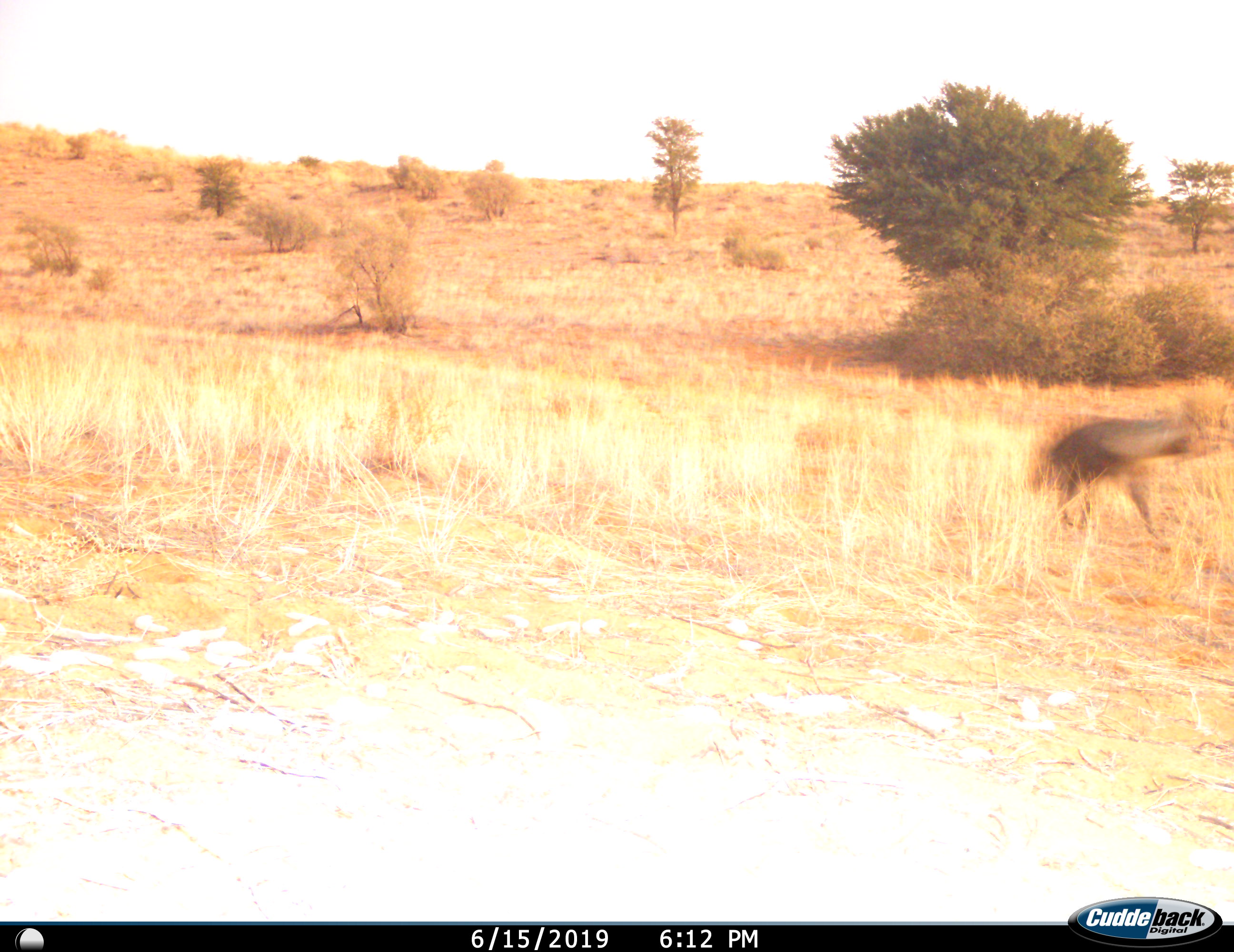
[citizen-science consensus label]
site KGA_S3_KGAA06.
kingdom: Animalia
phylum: Chordata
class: Mammalia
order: Carnivora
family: Hyaenidae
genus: Parahyaena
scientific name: Parahyaena brunnea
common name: brown hyena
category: hyenabrown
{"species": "hyenabrown (brown hyena) (Parahyaena brunnea)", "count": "1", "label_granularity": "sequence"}